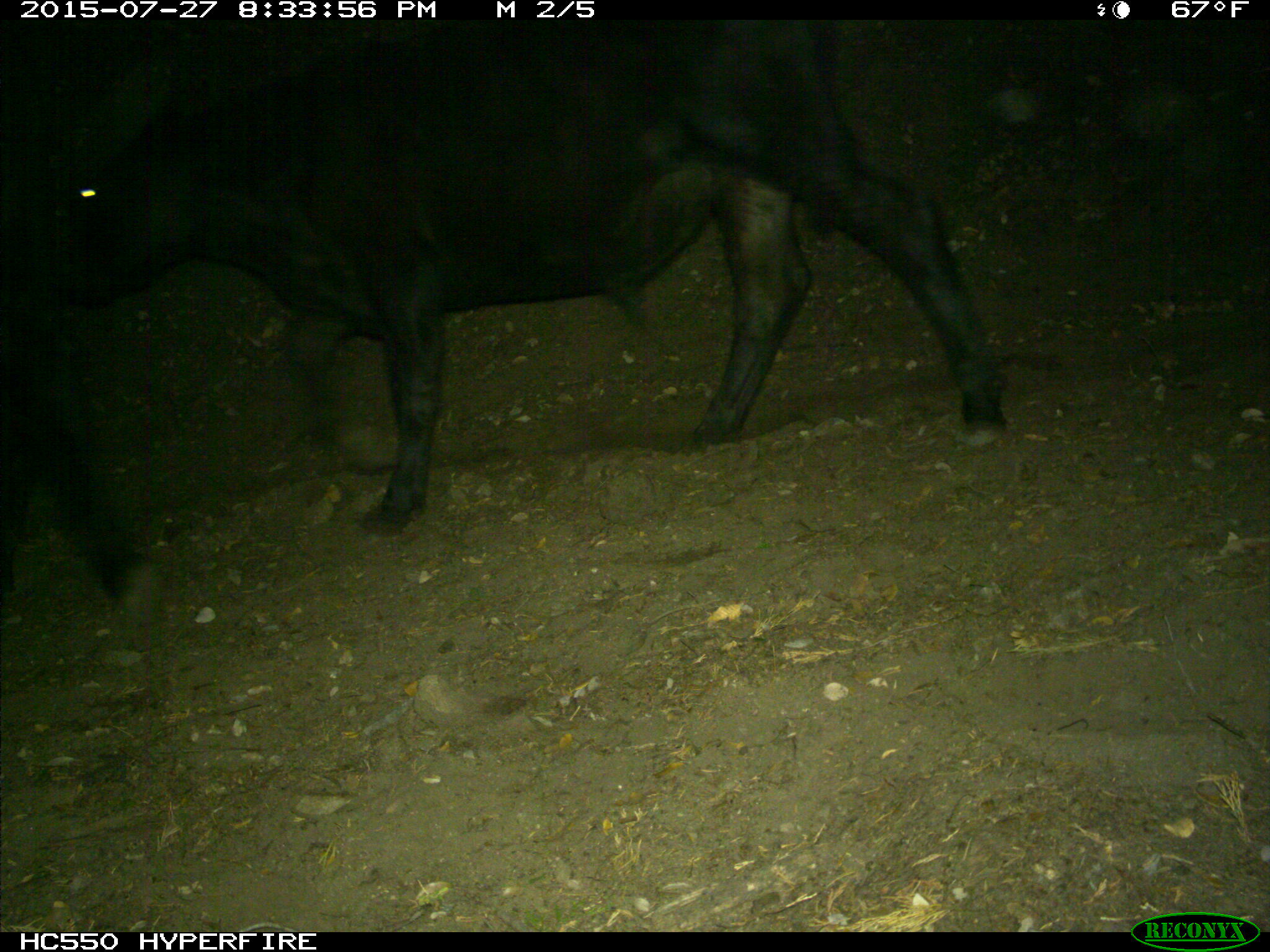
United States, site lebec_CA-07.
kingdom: Animalia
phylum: Chordata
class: Mammalia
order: Artiodactyla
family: Bovidae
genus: Bos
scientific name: Bos taurus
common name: domestic cow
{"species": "Bos taurus (domestic cow)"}